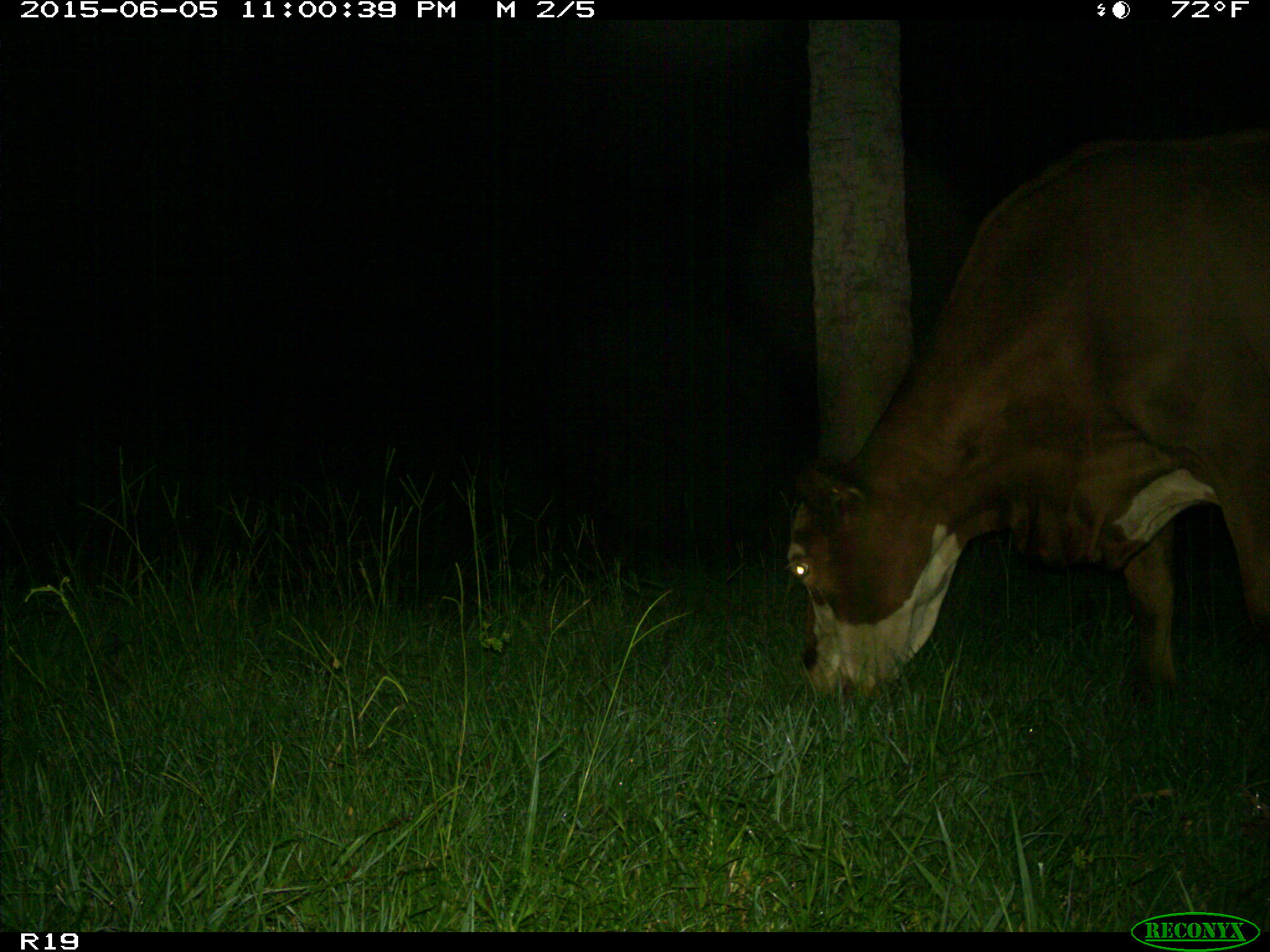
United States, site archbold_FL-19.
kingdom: Animalia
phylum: Chordata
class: Mammalia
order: Artiodactyla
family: Bovidae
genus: Bos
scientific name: Bos taurus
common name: domestic cow